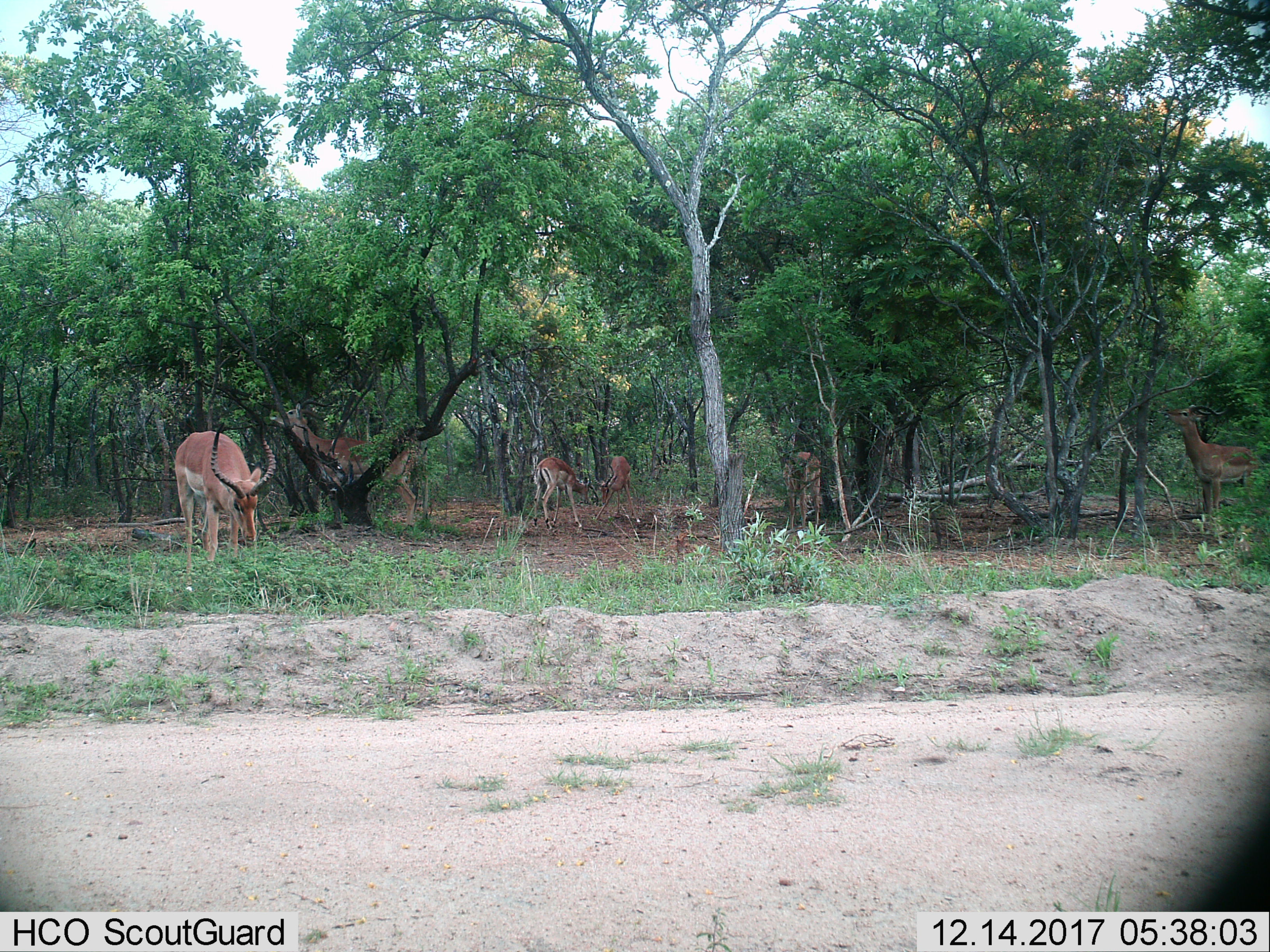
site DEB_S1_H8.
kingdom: Animalia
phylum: Chordata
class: Mammalia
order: Artiodactyla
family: Bovidae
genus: Aepyceros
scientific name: Aepyceros melampus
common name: impala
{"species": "impala (Aepyceros melampus)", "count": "6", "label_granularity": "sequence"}